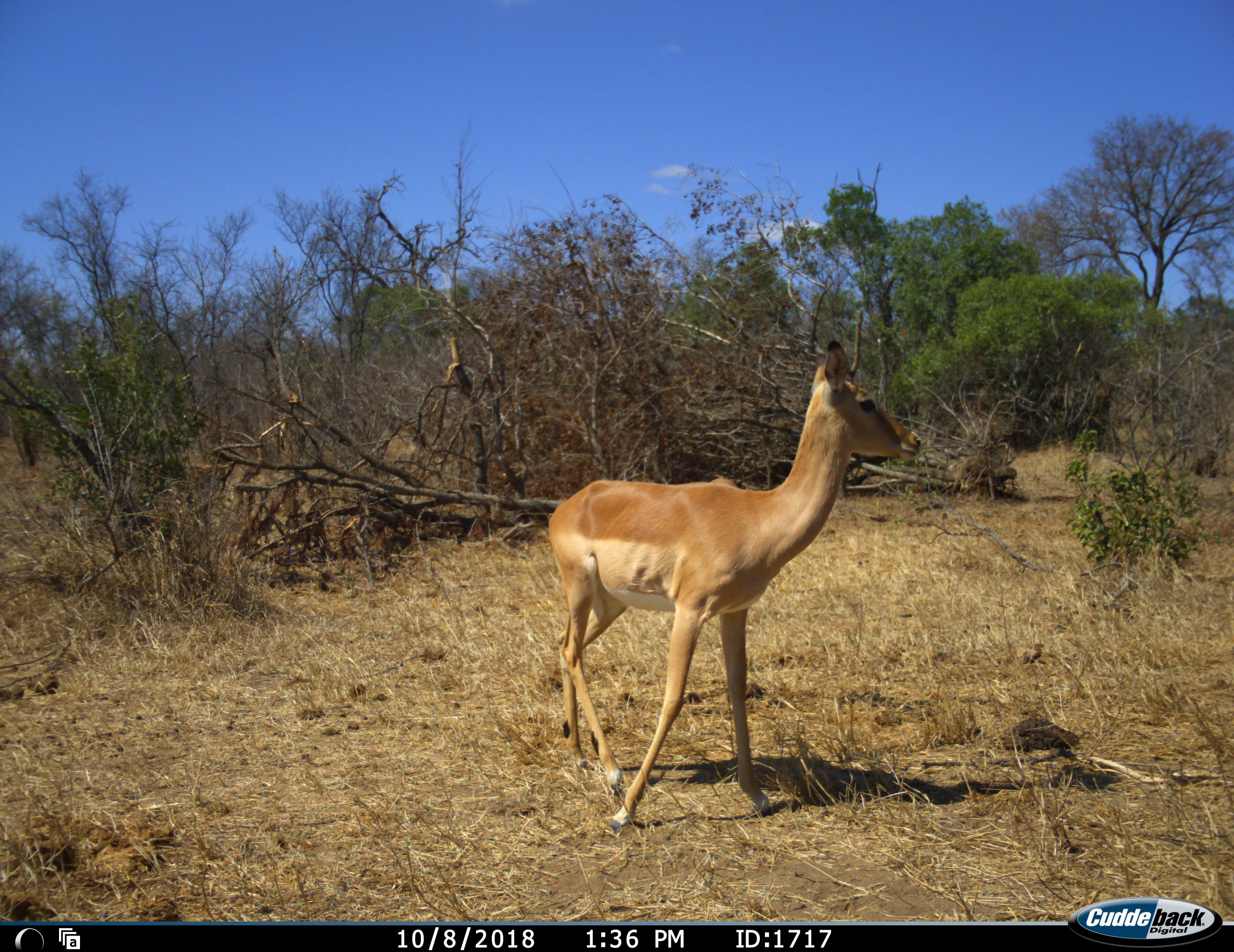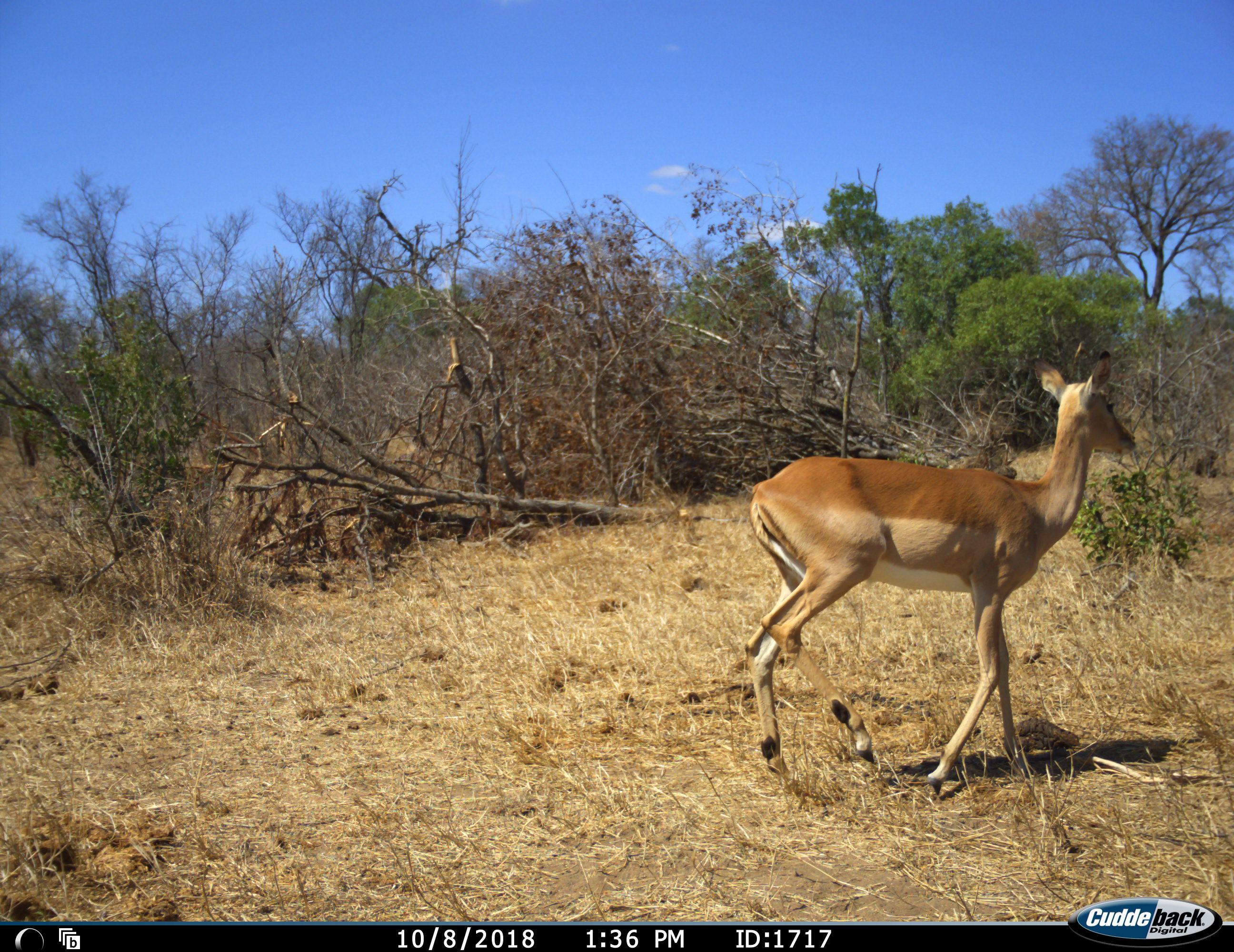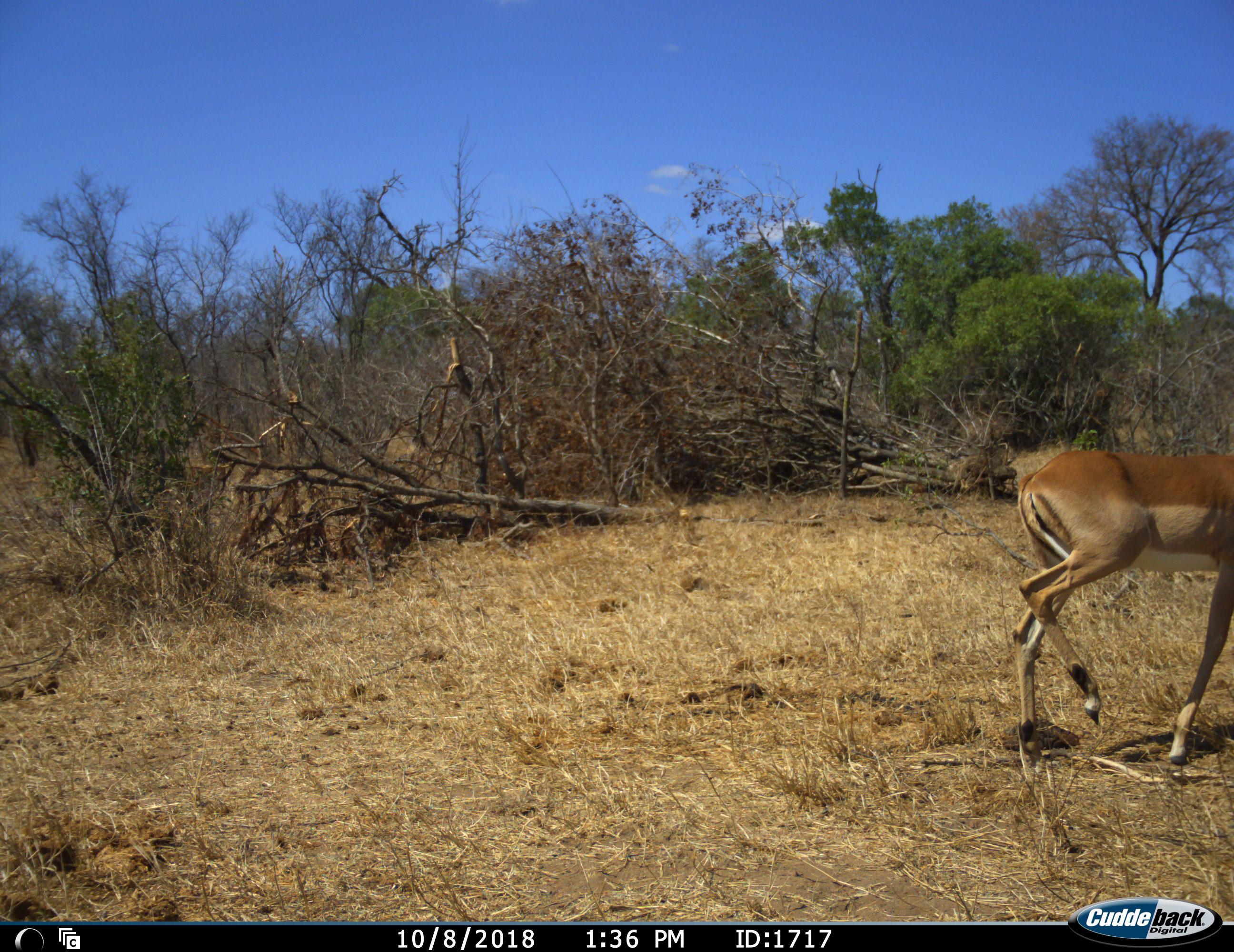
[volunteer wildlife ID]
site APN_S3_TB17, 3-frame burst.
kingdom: Animalia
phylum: Chordata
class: Mammalia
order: Artiodactyla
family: Bovidae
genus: Aepyceros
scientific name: Aepyceros melampus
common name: impala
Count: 1.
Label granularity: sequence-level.